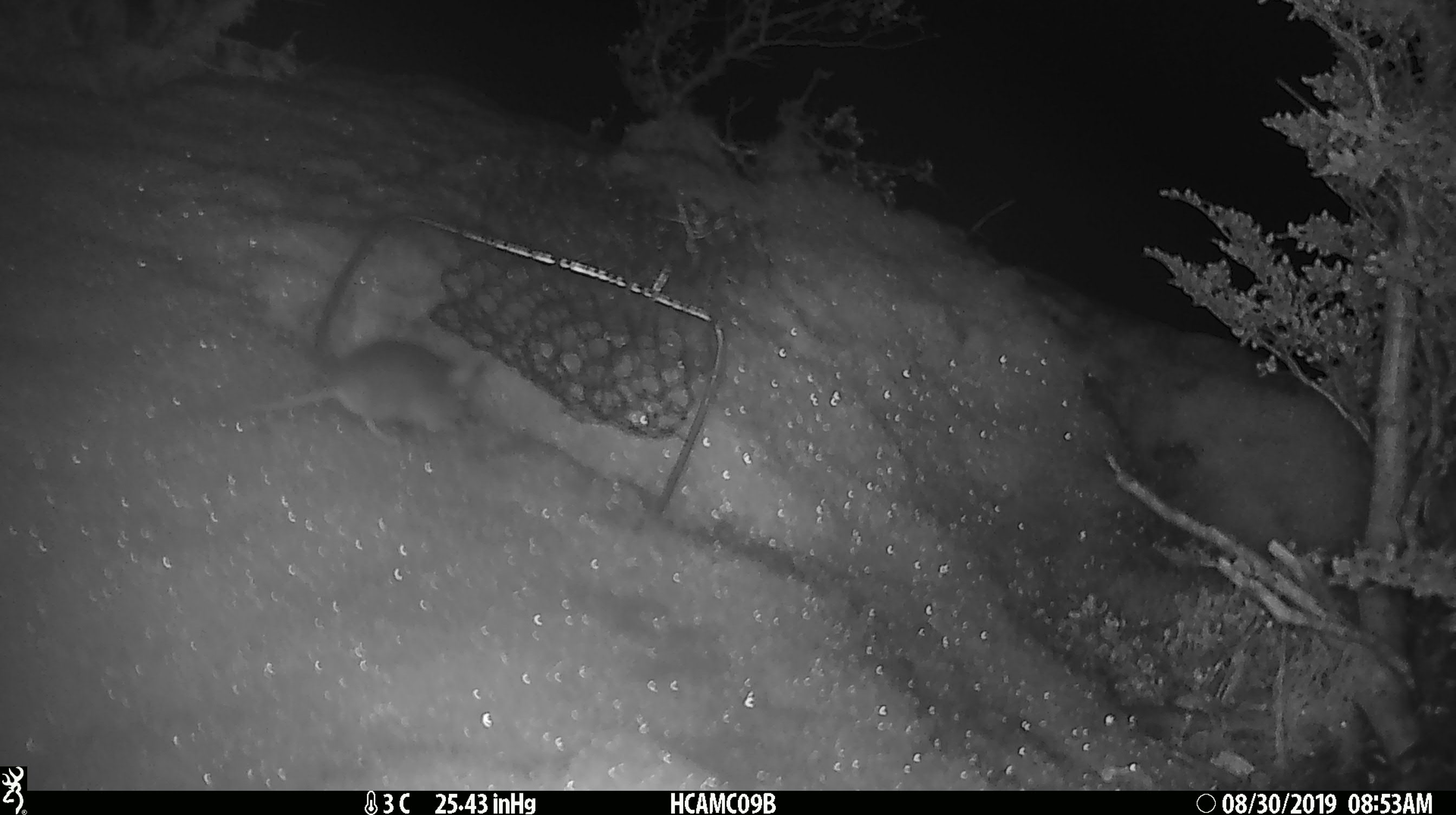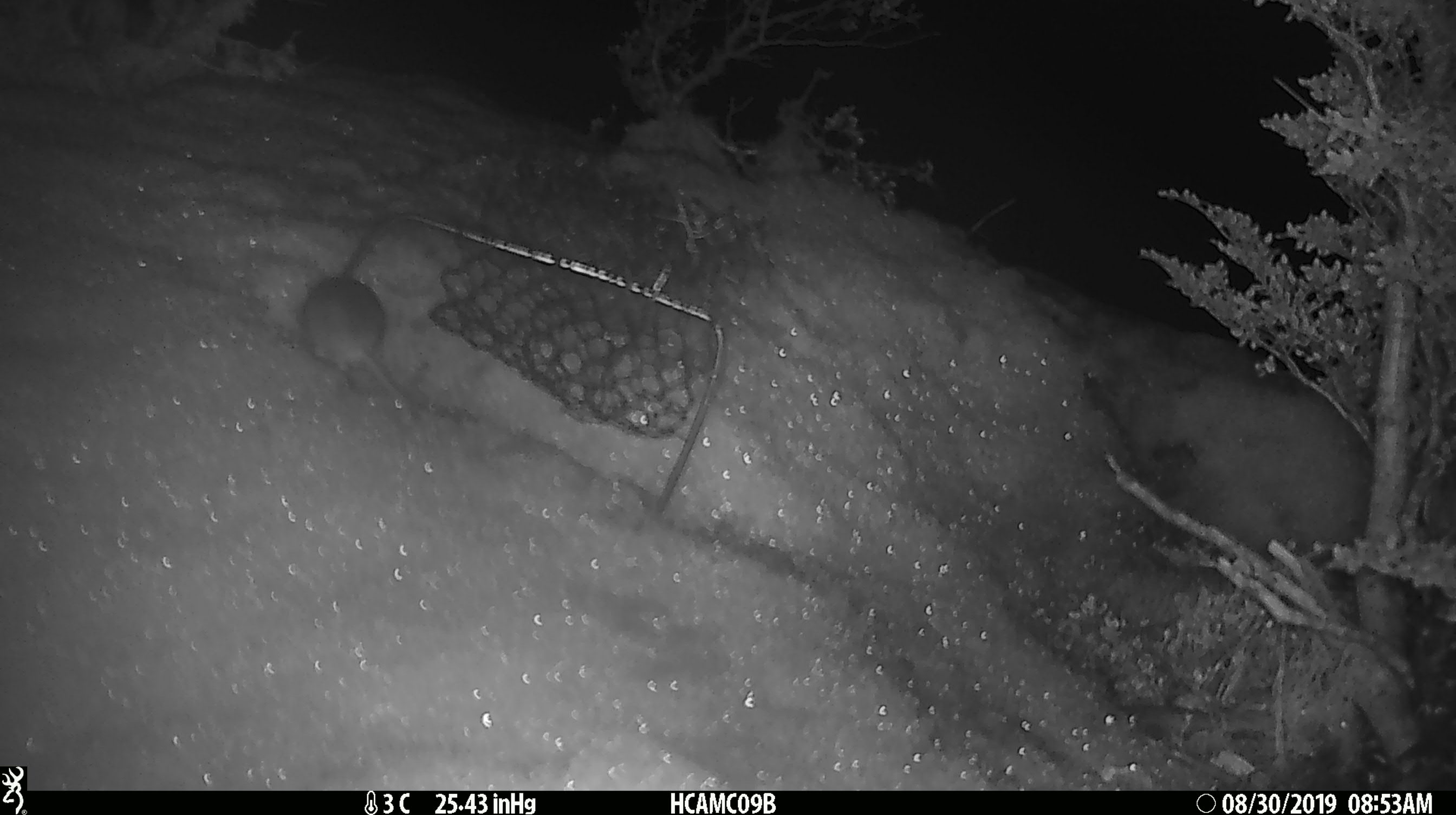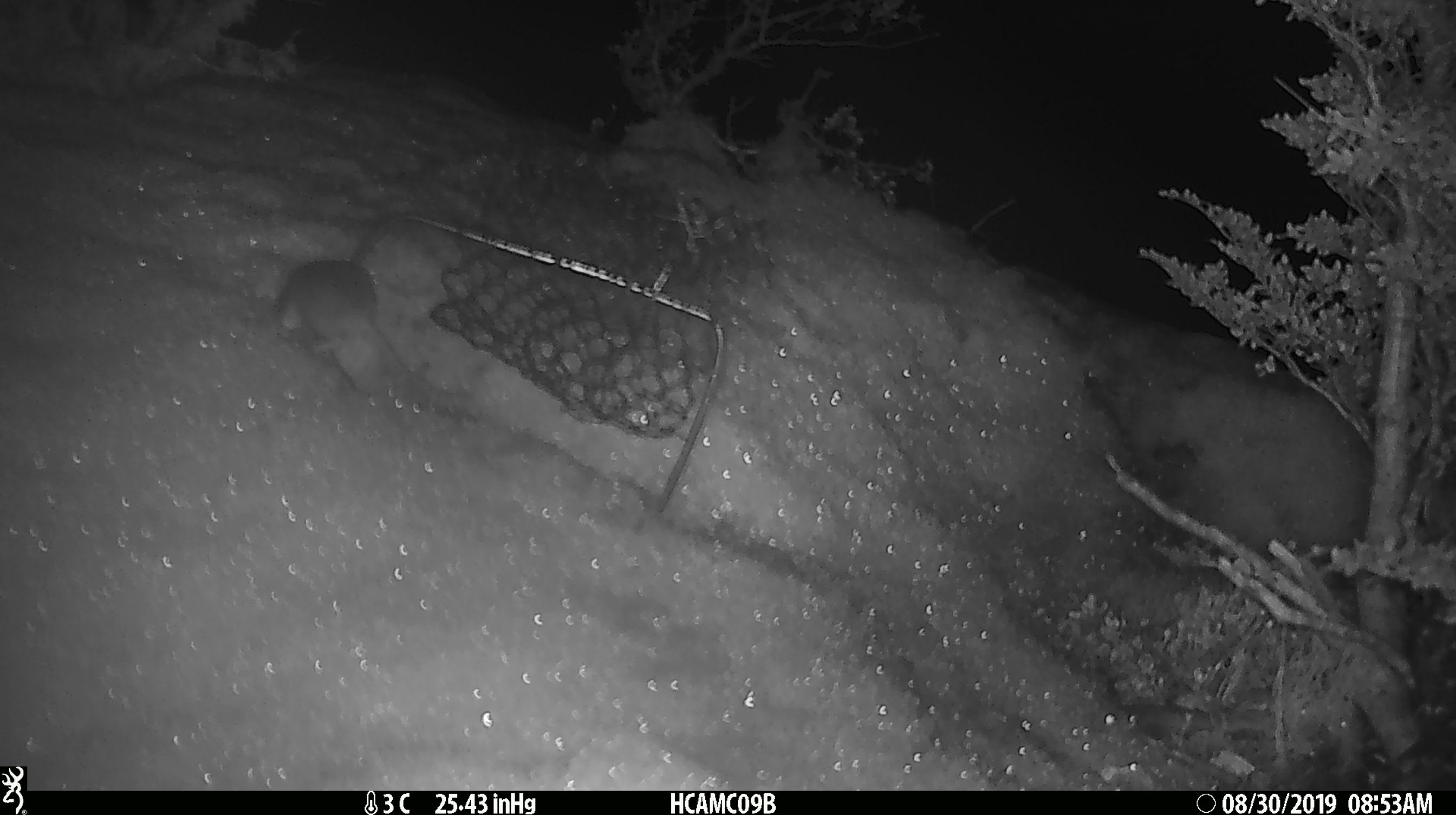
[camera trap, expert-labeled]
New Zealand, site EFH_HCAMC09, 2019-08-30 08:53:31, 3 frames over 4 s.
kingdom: Animalia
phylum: Chordata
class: Mammalia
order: Rodentia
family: Muridae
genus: Mus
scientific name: Mus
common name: mouse